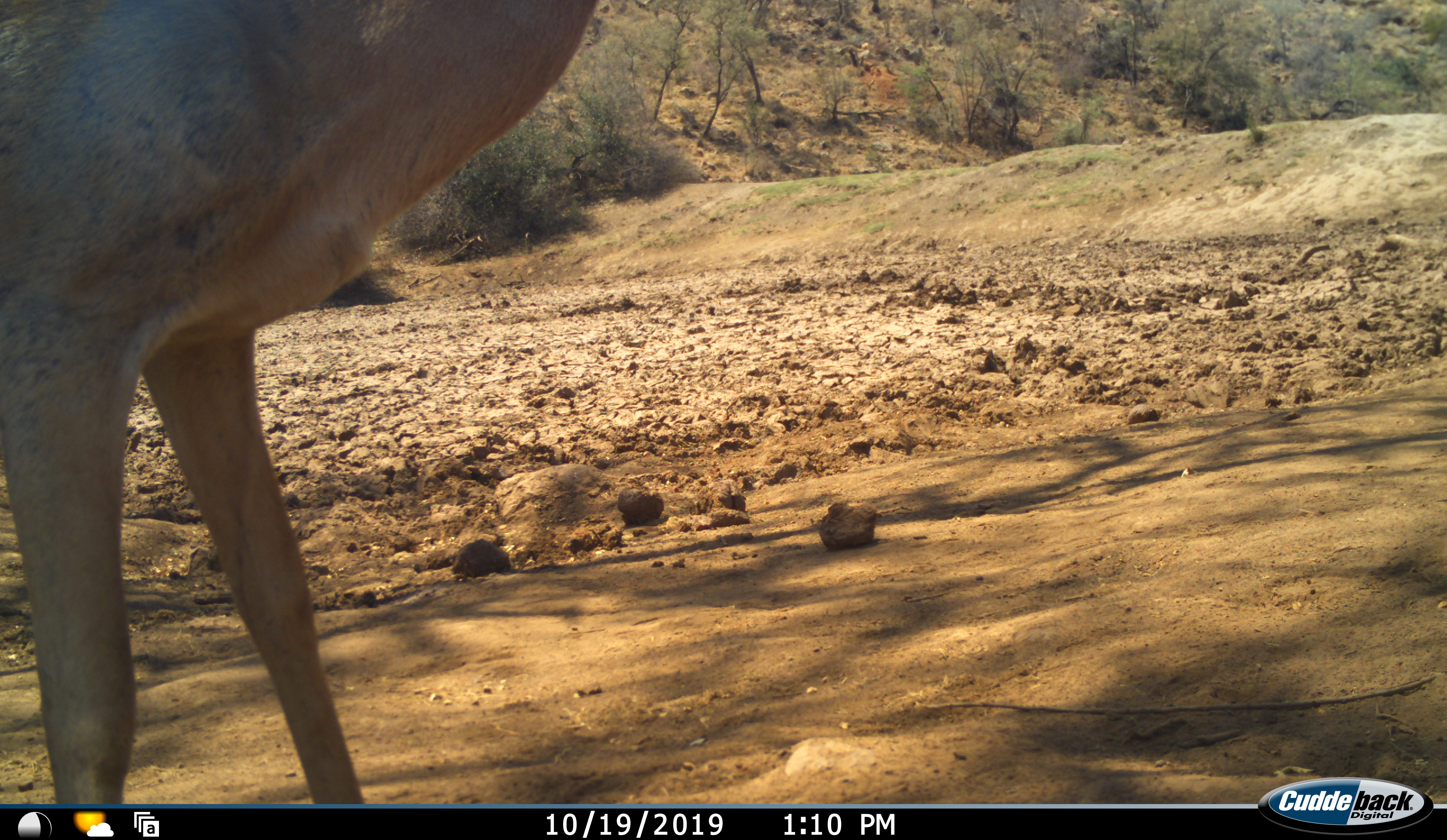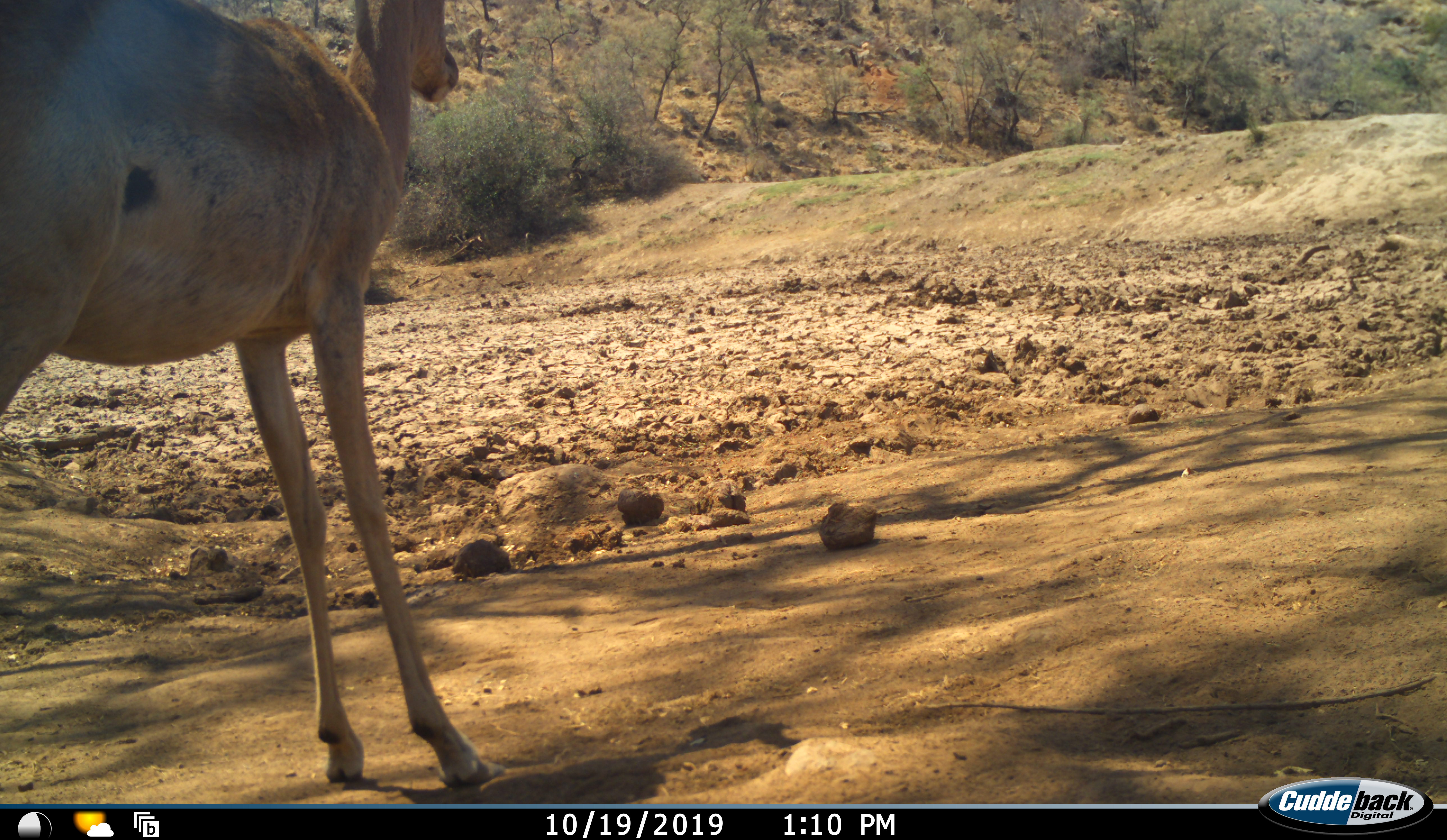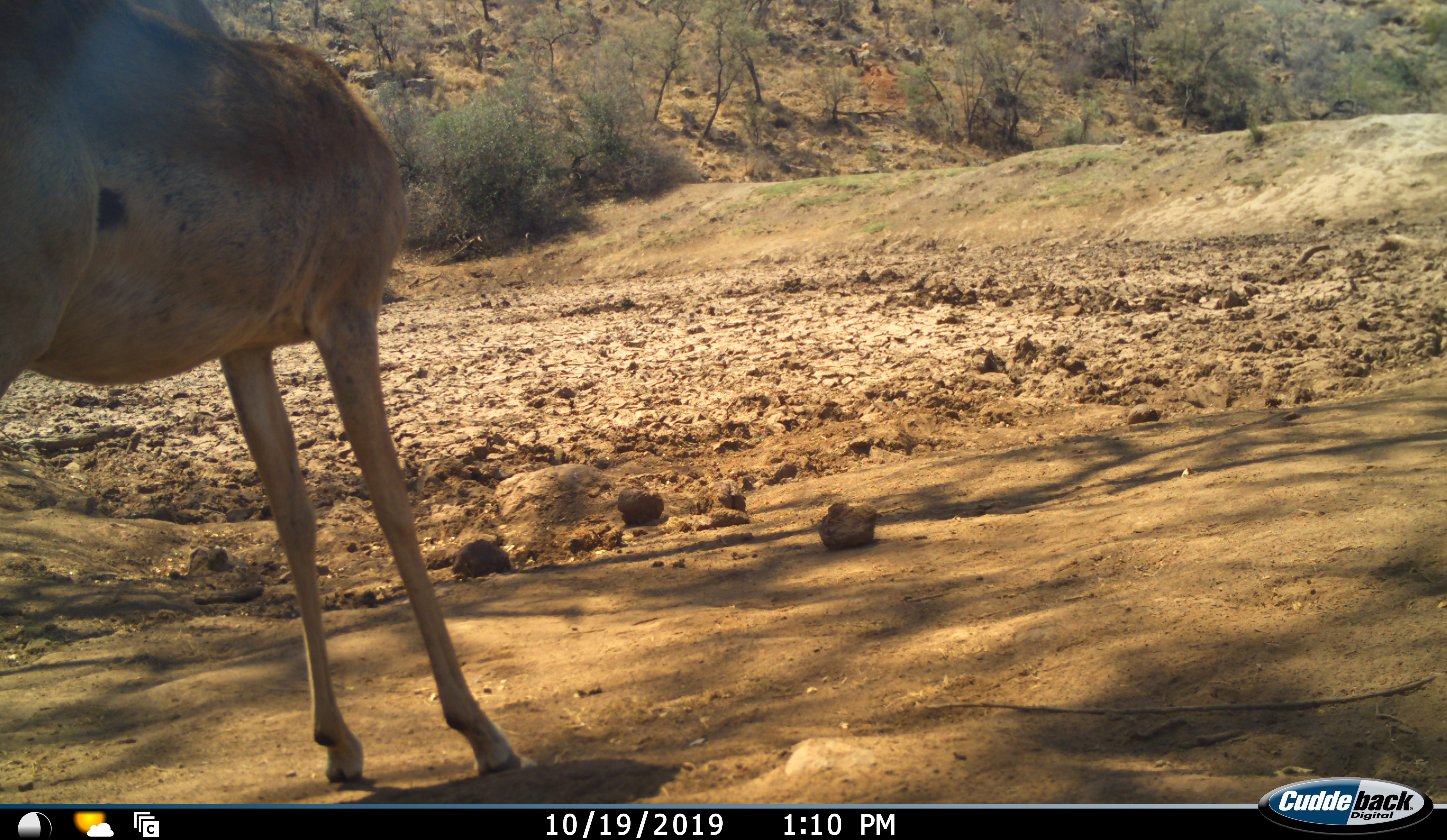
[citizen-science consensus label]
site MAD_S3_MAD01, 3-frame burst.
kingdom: Animalia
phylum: Chordata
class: Mammalia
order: Artiodactyla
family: Bovidae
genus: Aepyceros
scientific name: Aepyceros melampus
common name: impala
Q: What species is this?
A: Impala (Aepyceros melampus).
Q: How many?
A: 1.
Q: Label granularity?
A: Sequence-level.